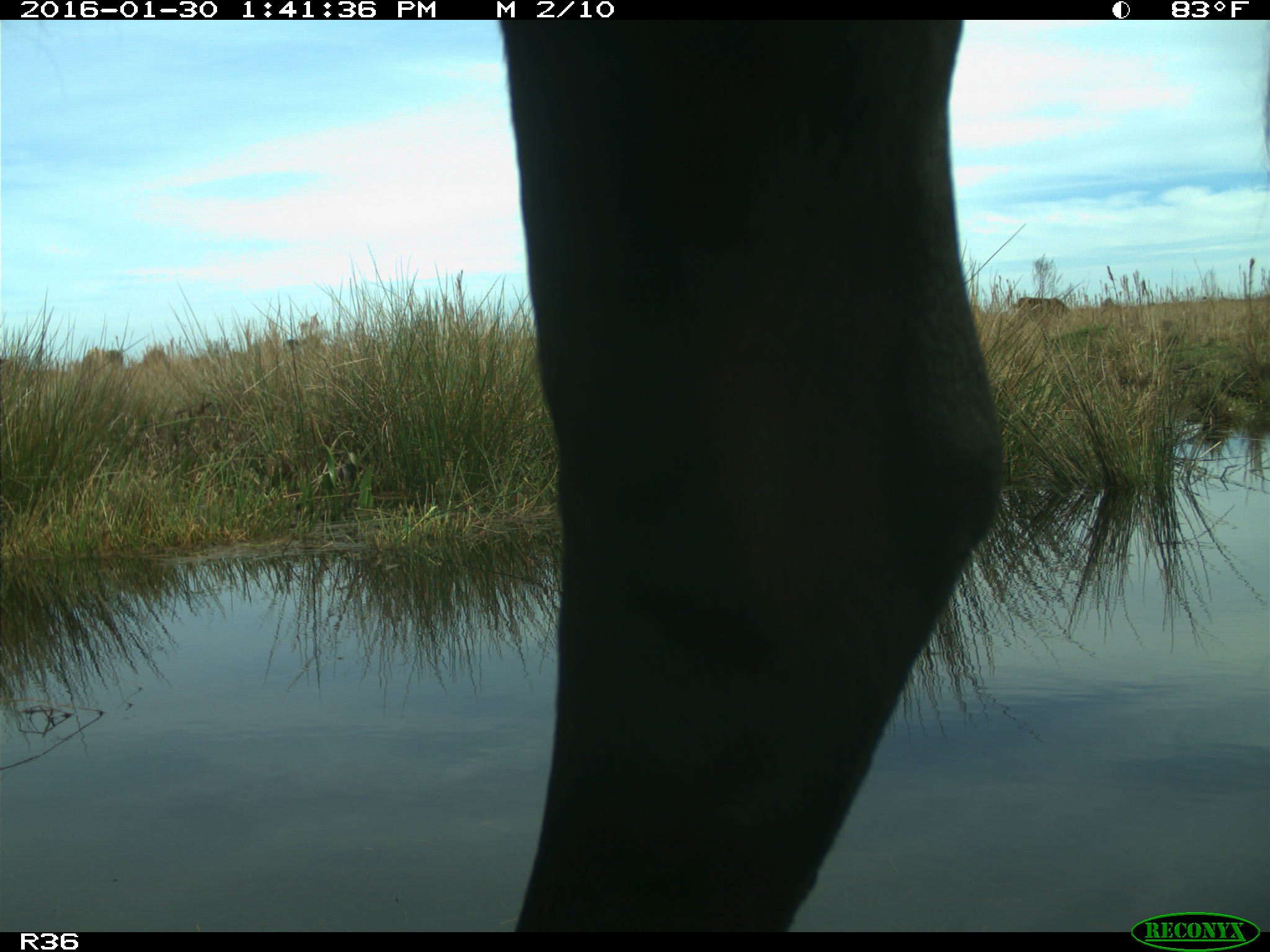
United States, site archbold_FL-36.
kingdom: Animalia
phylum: Chordata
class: Mammalia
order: Artiodactyla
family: Bovidae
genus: Bos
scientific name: Bos taurus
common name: domestic cow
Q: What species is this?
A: Bos taurus (domestic cow).